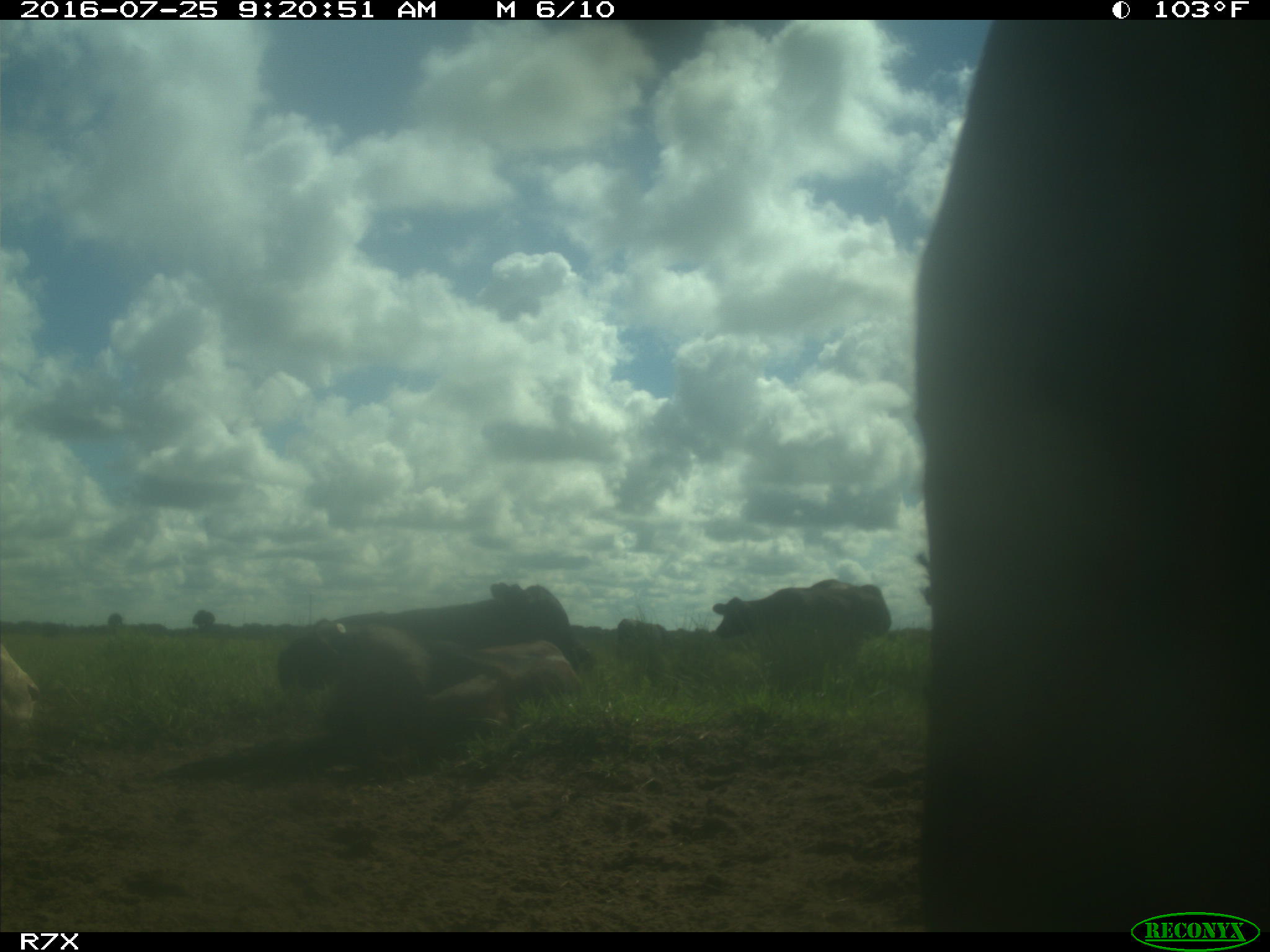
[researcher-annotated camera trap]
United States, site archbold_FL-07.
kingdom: Animalia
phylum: Chordata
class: Mammalia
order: Artiodactyla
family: Bovidae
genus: Bos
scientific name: Bos taurus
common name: domestic cow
Bos taurus (domestic cow).